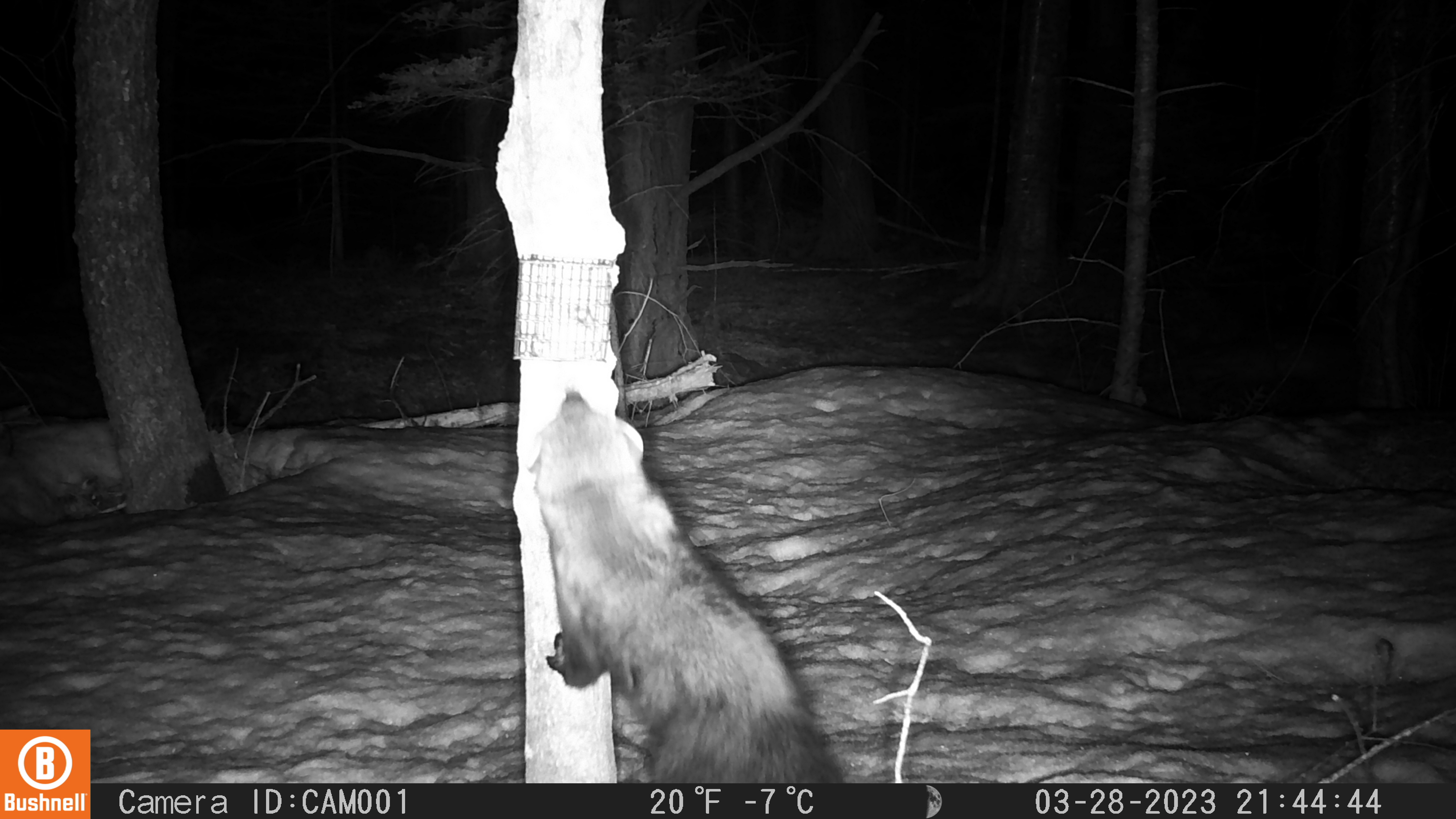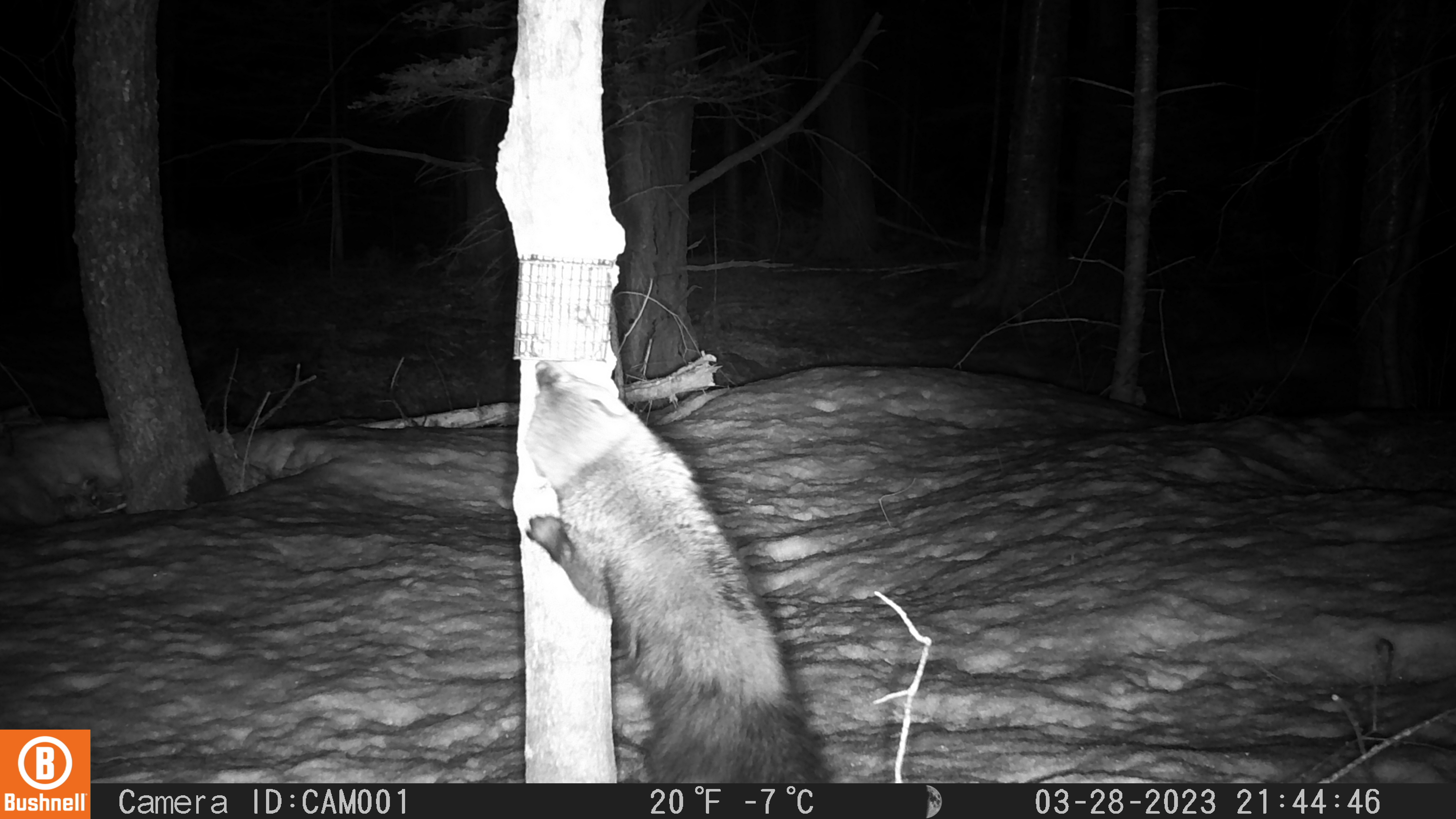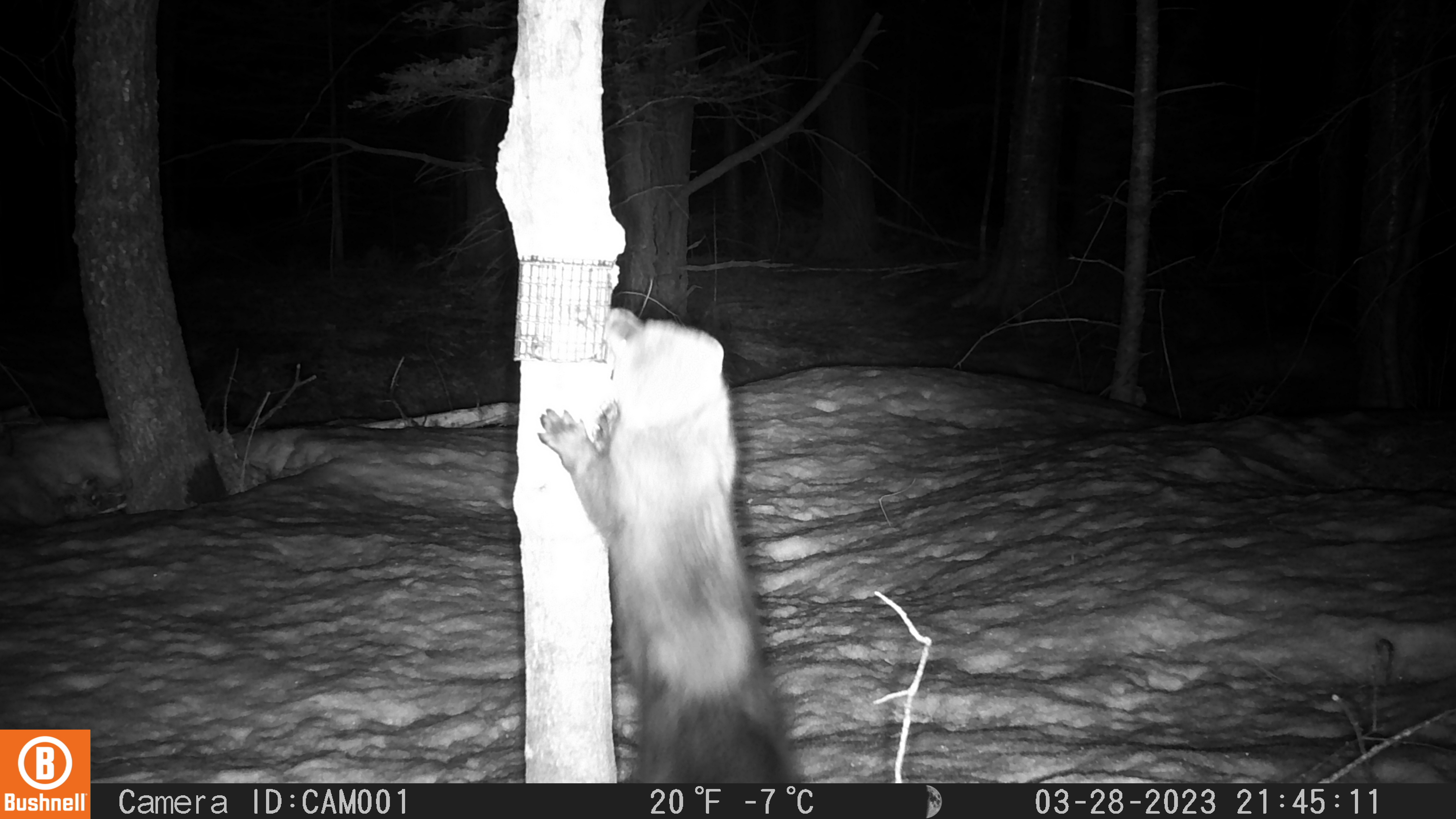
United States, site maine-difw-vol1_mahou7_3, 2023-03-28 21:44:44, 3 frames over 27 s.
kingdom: Animalia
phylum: Chordata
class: Mammalia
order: Carnivora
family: Mustelidae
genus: Pekania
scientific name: Pekania pennanti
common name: fisher